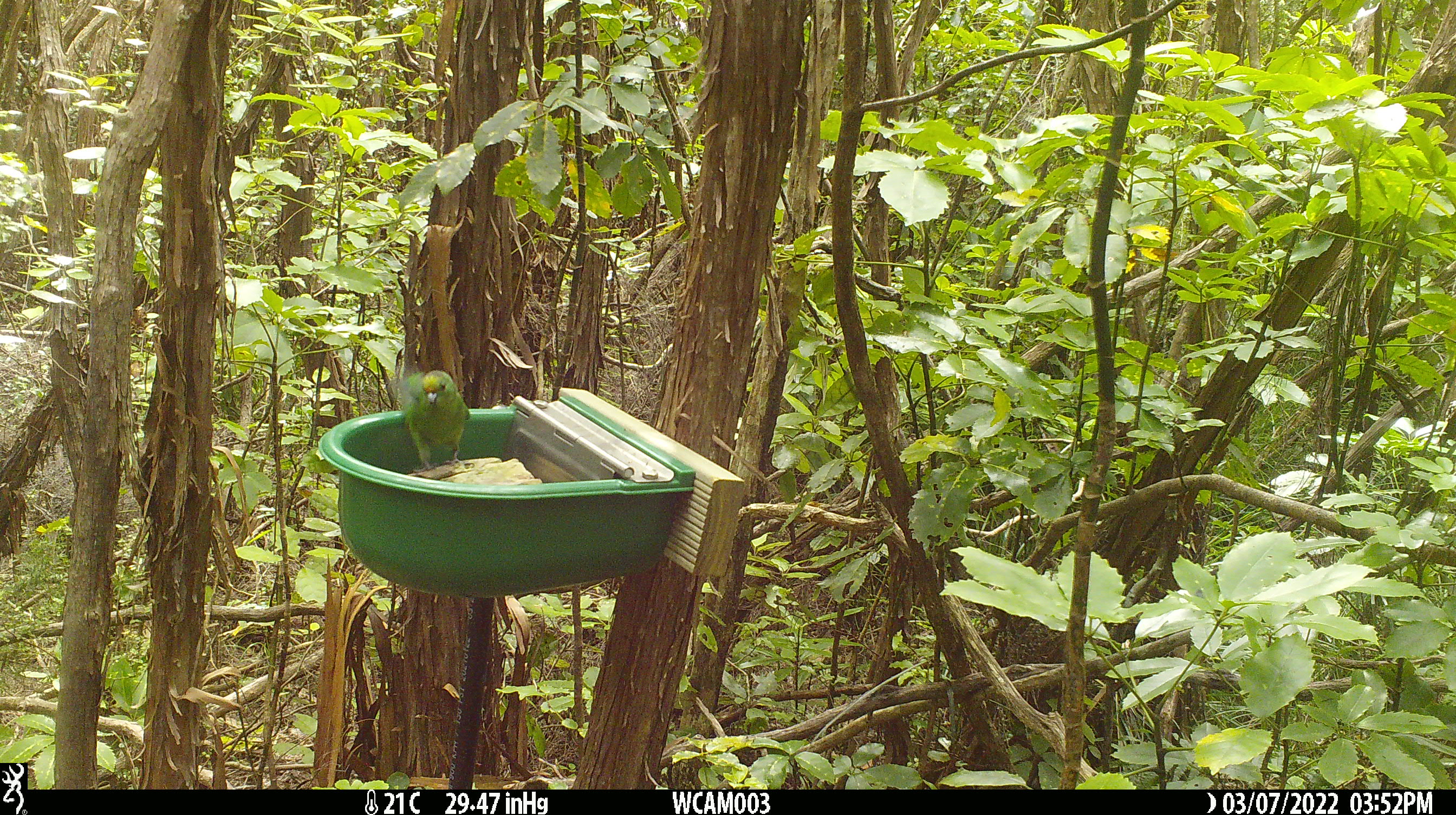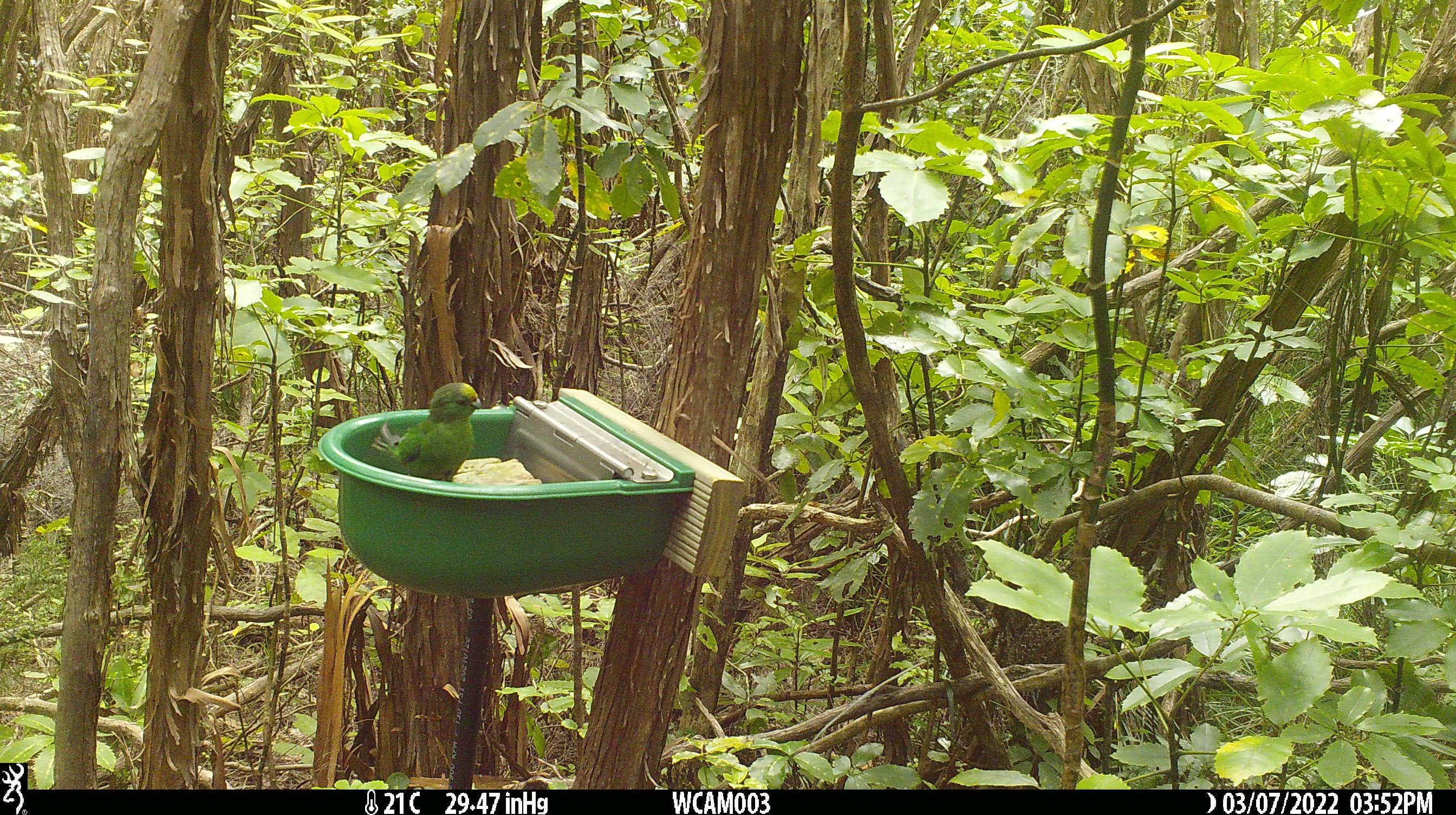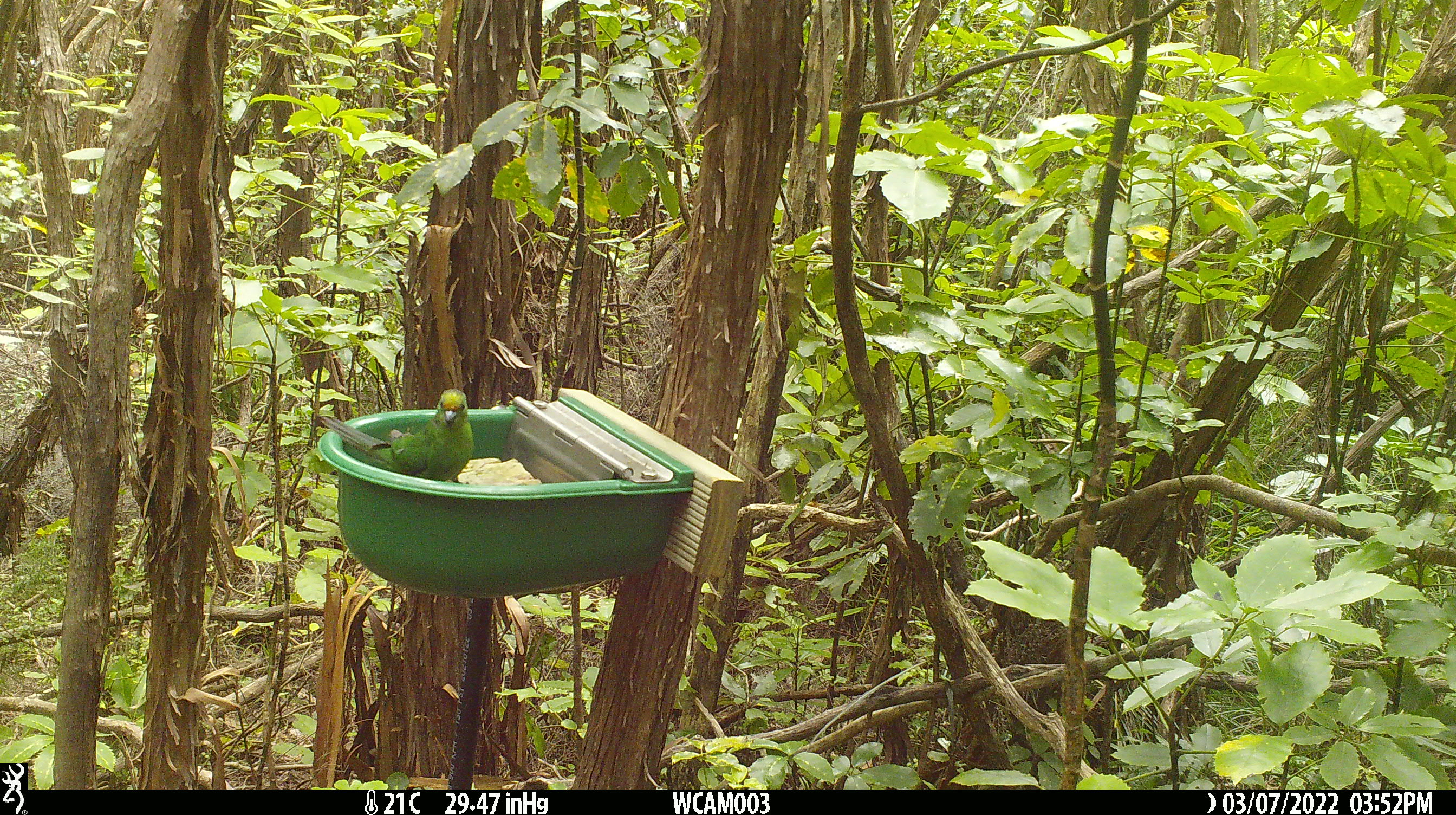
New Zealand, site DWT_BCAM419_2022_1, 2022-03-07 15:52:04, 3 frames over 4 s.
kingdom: Animalia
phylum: Chordata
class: Aves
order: Psittaciformes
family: Psittaculidae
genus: Cyanoramphus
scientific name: Cyanoramphus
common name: parakeet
Parakeet (Cyanoramphus).